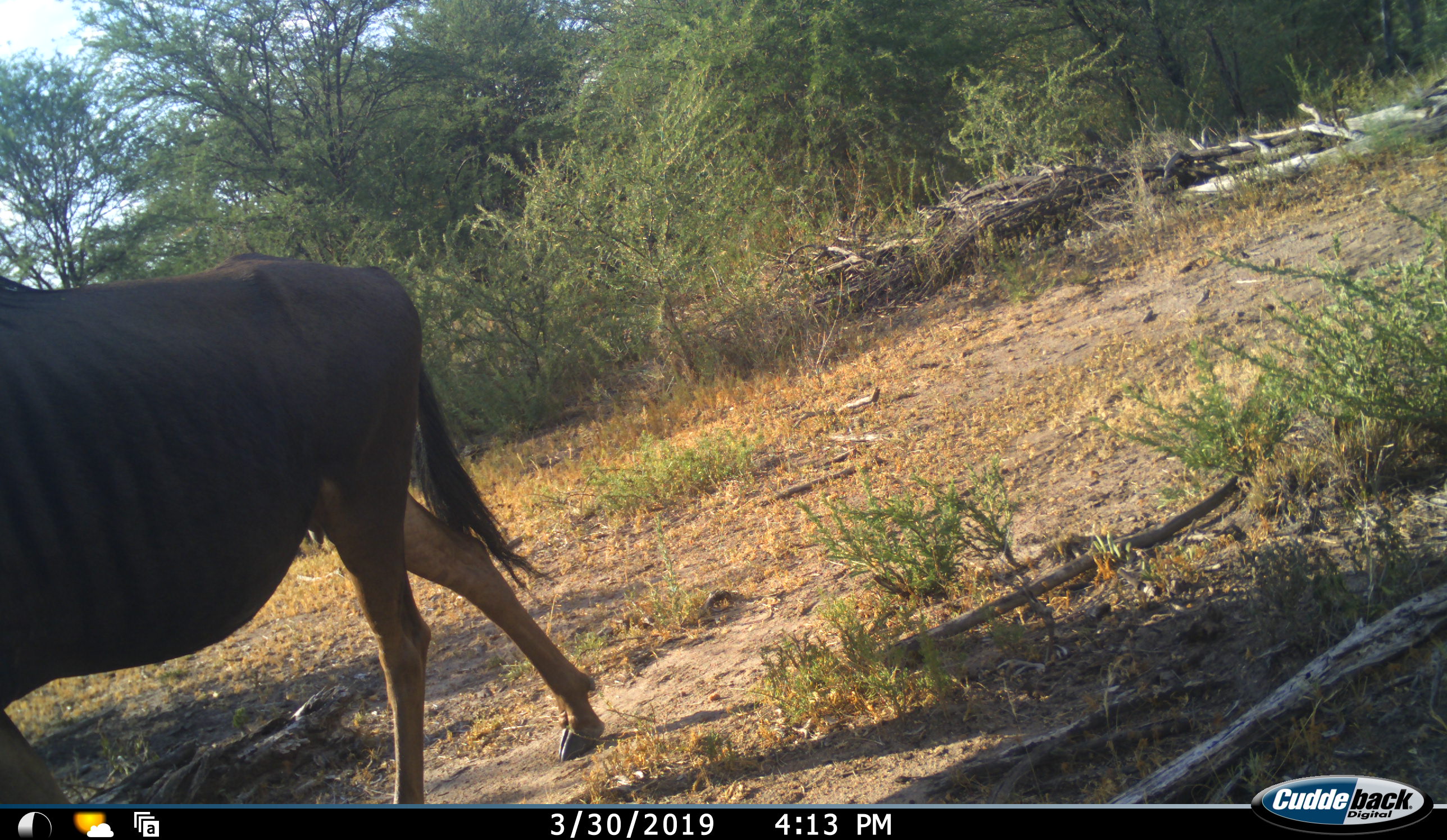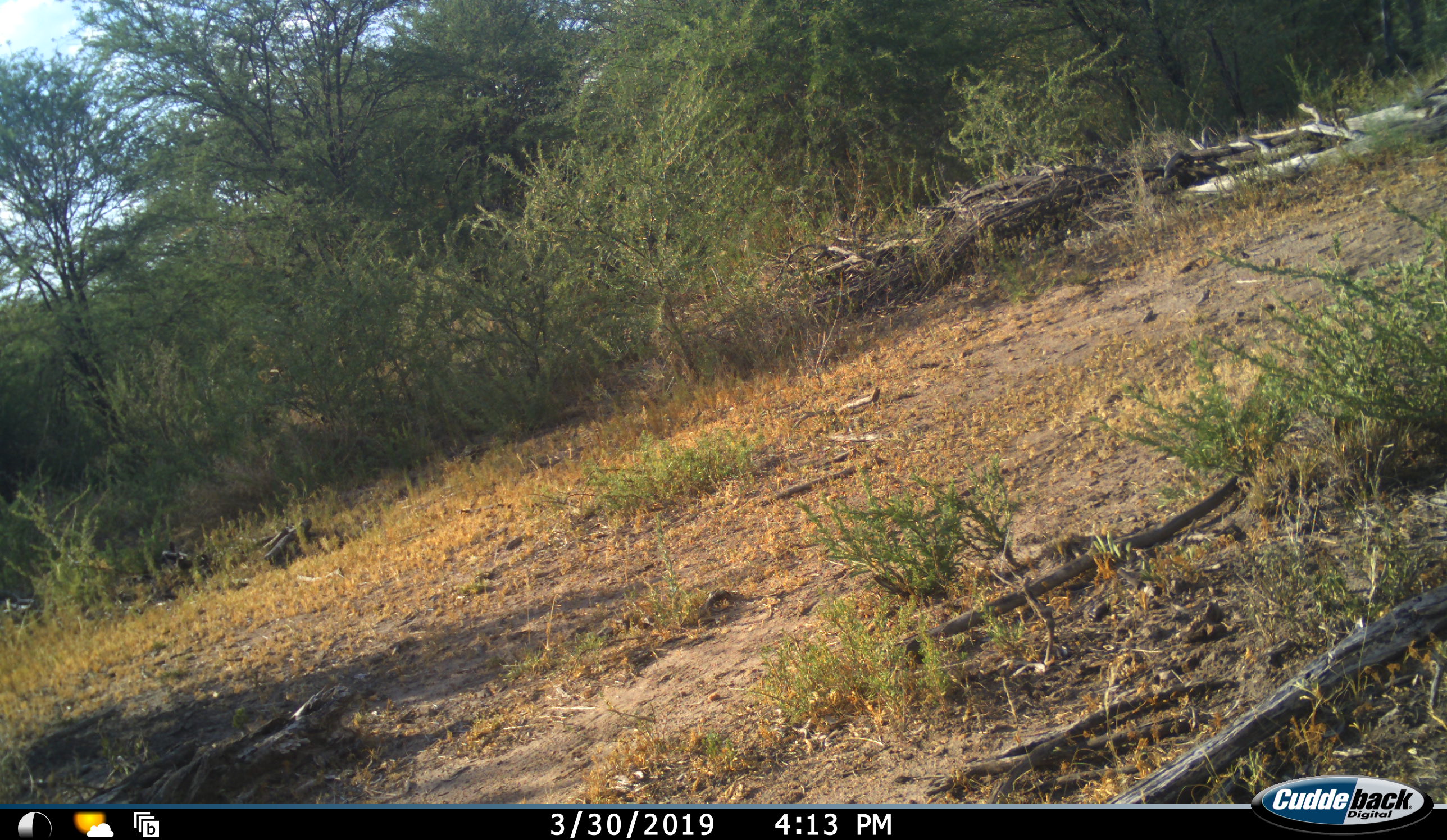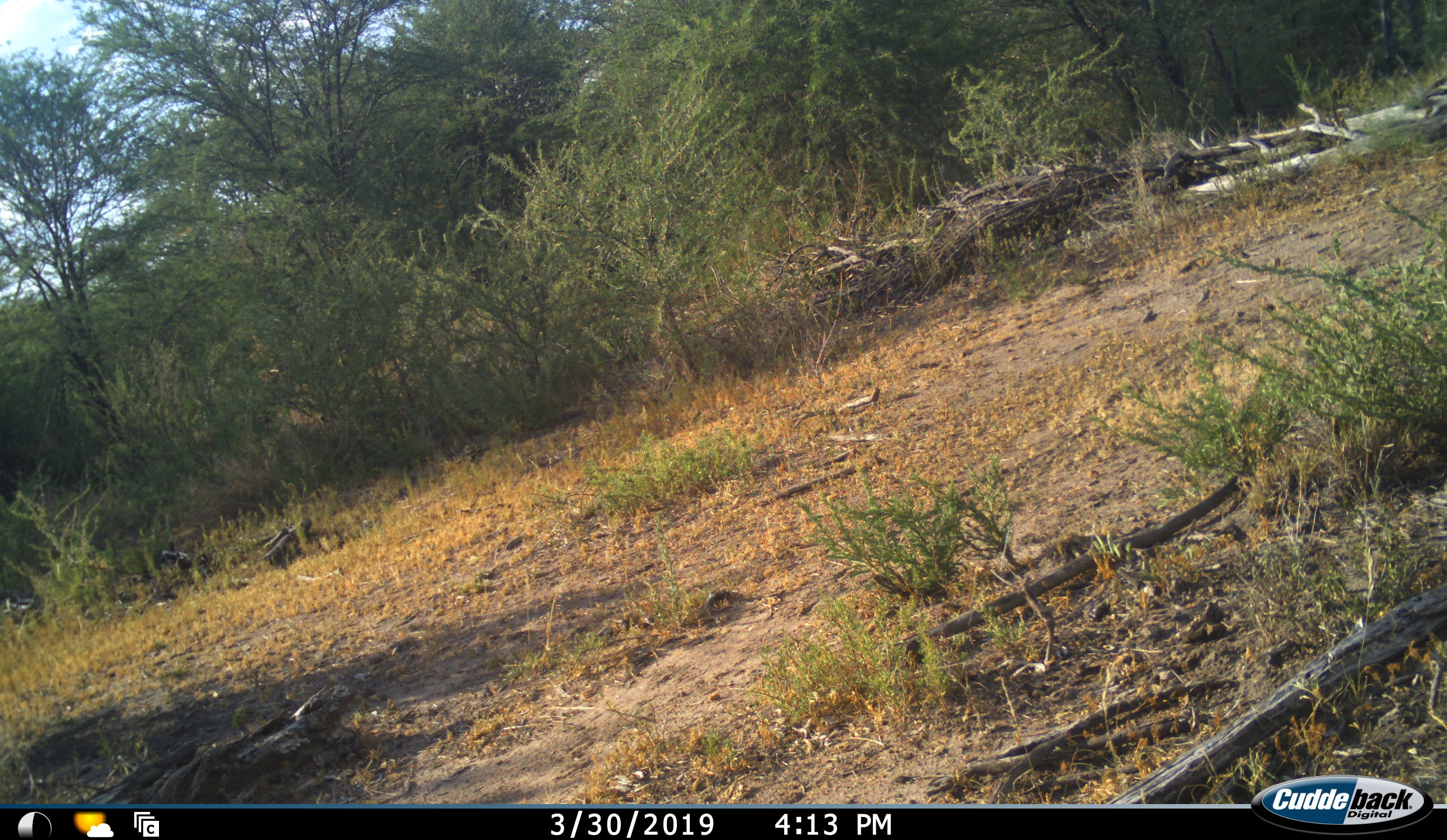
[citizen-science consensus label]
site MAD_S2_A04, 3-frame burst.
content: unidentified animal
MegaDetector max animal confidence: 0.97